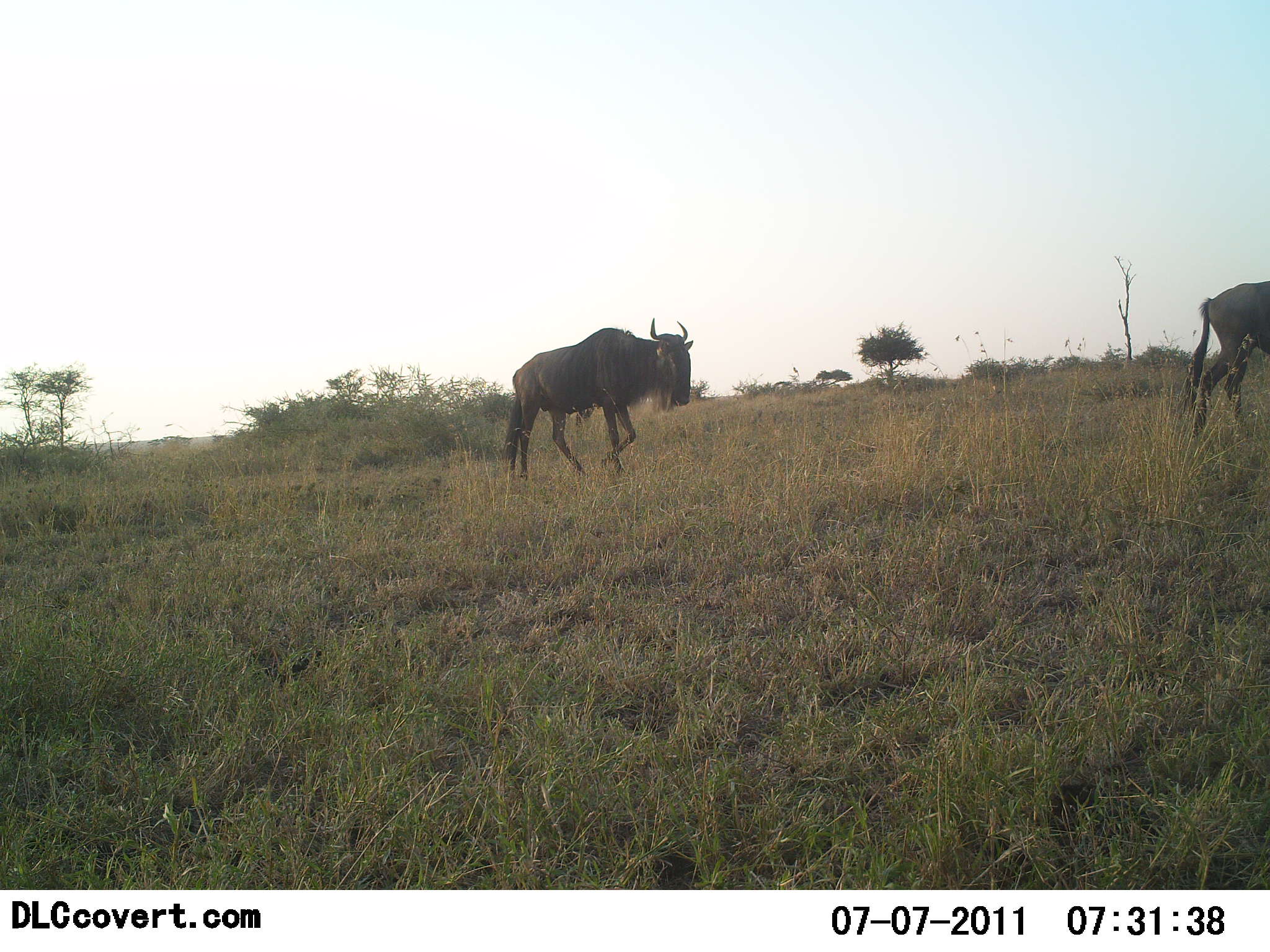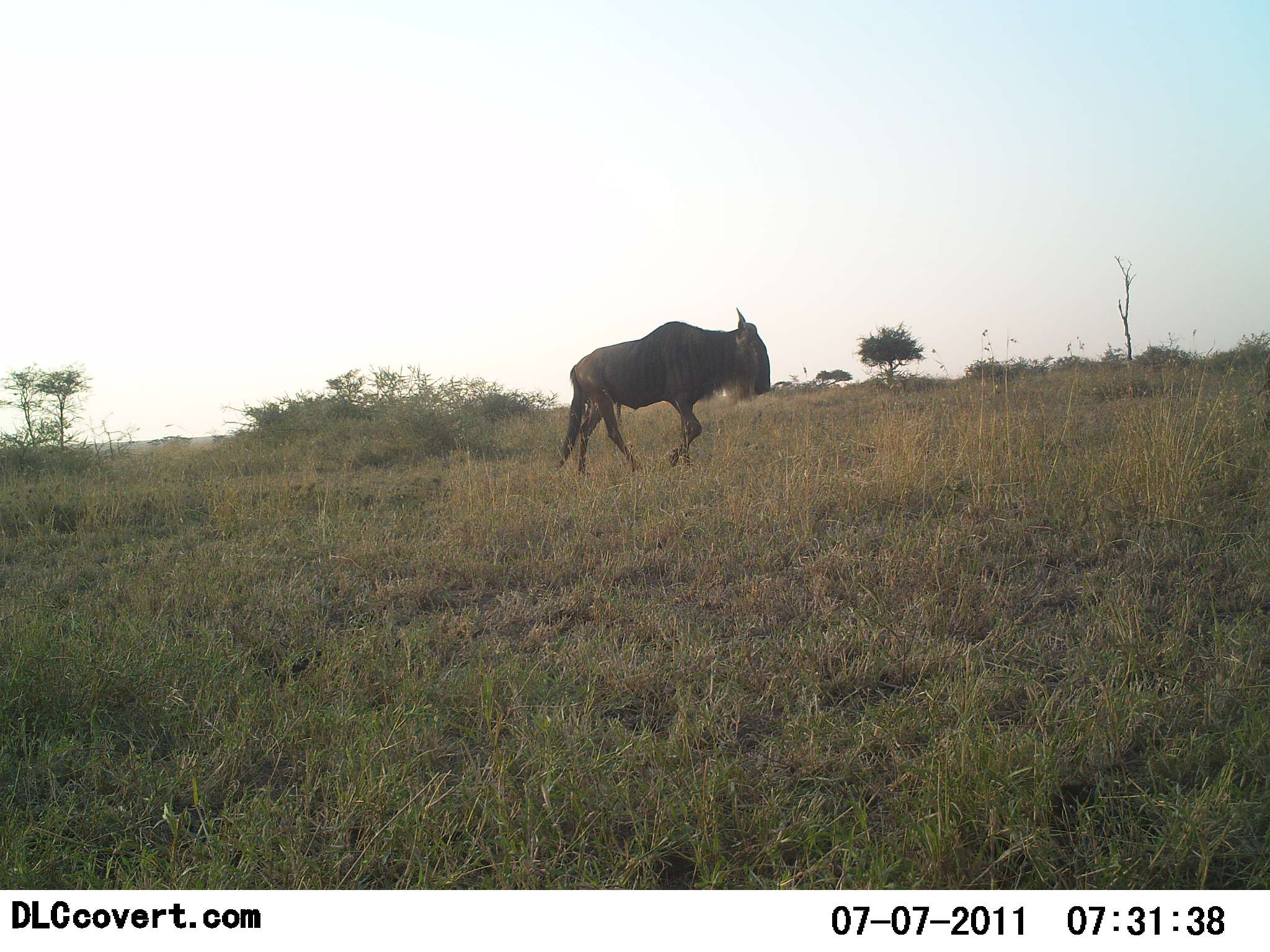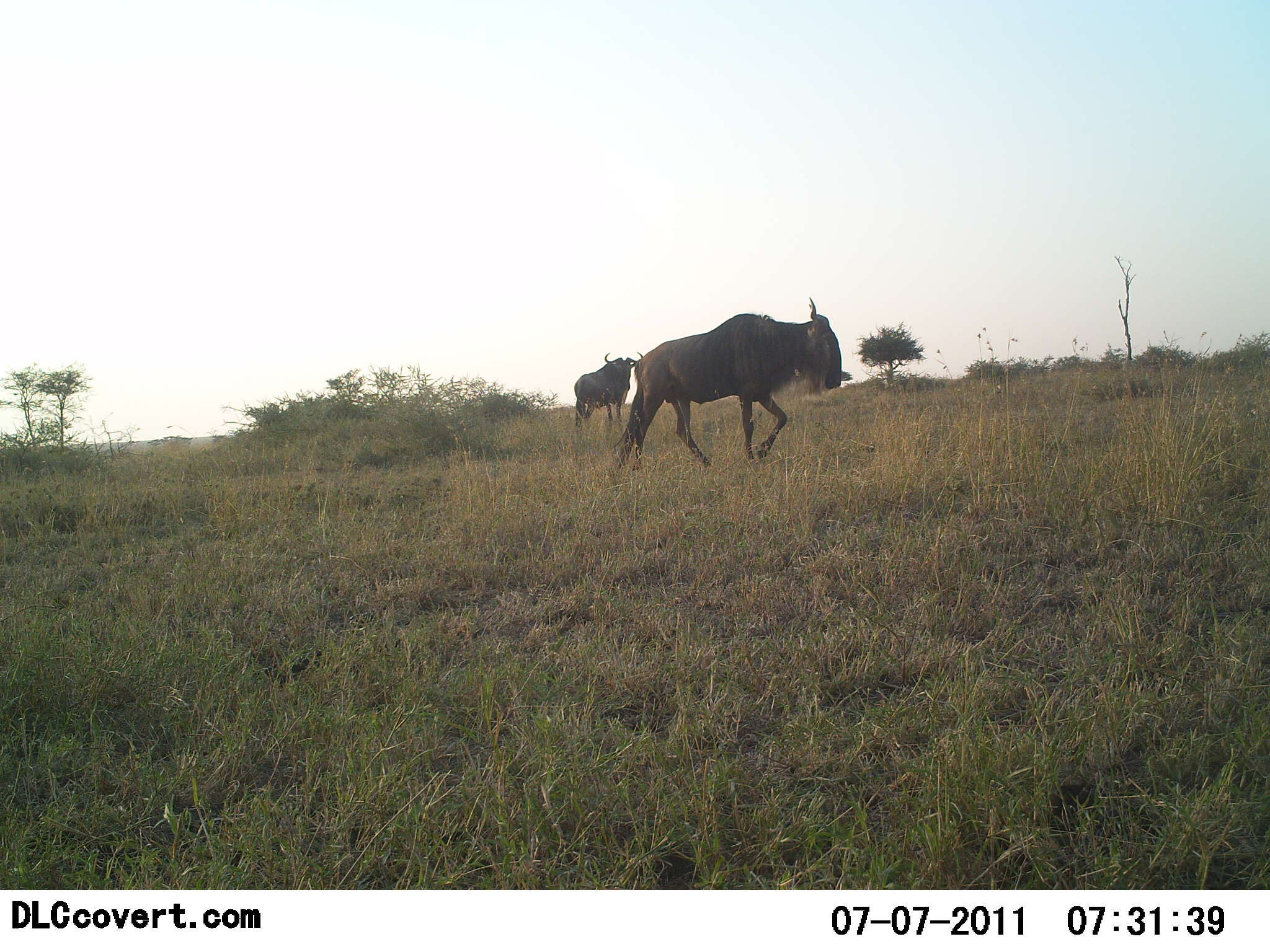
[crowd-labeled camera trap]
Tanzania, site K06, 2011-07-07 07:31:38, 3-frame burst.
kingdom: Animalia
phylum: Chordata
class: Mammalia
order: Artiodactyla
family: Bovidae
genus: Connochaetes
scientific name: Connochaetes taurinus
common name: blue wildebeest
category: wildebeest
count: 3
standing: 9%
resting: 0%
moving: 100%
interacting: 0%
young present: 0%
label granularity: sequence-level